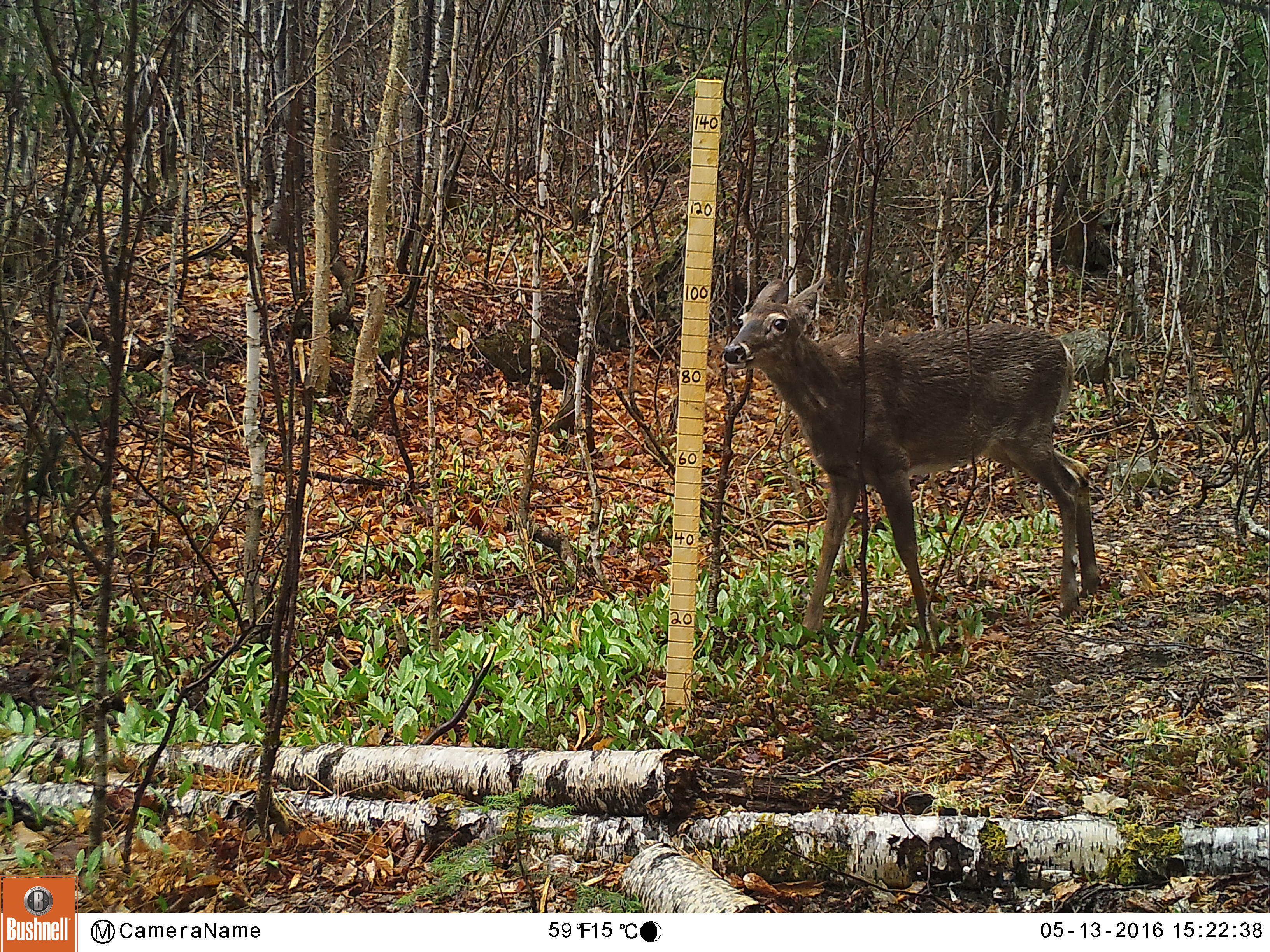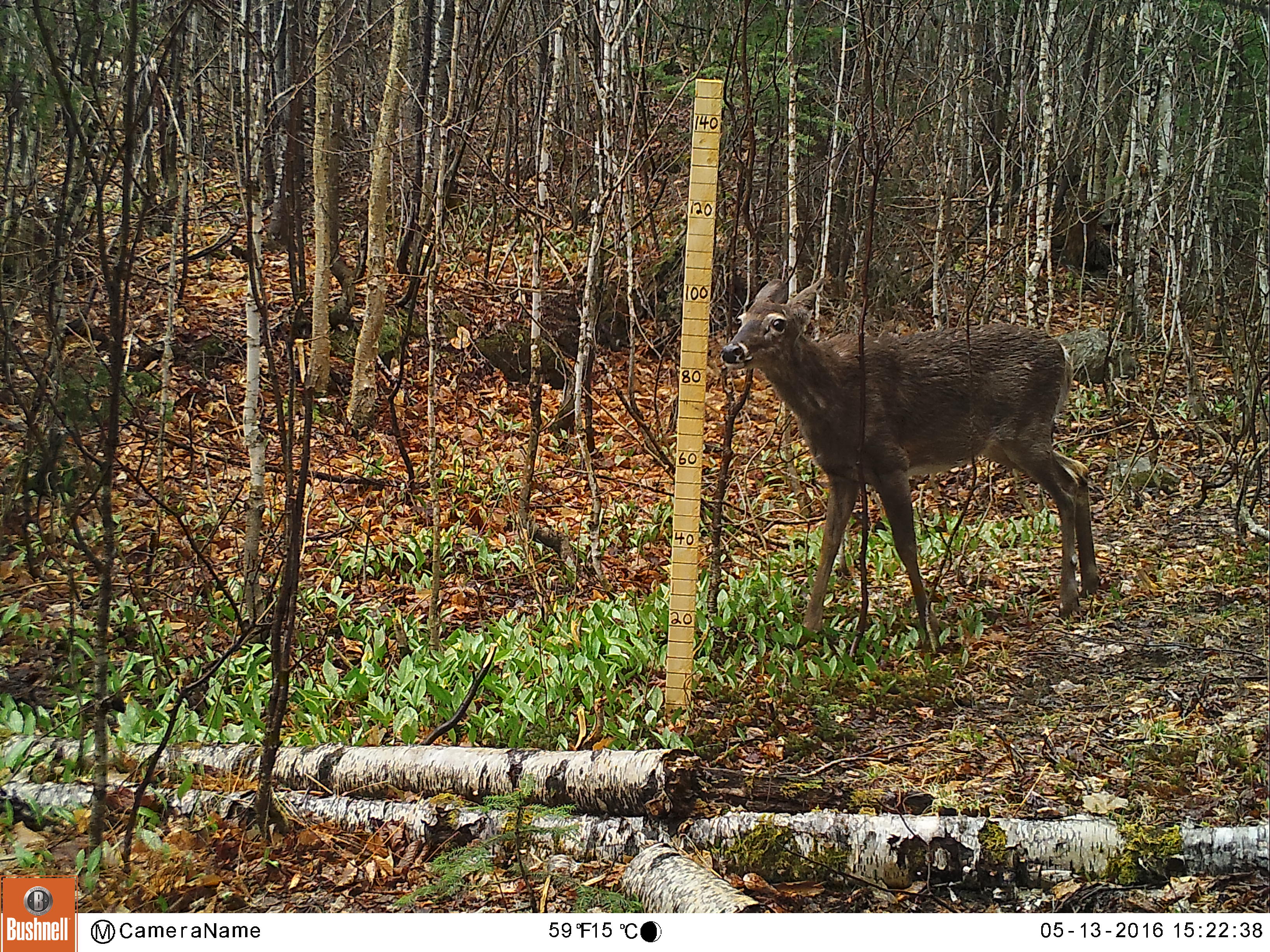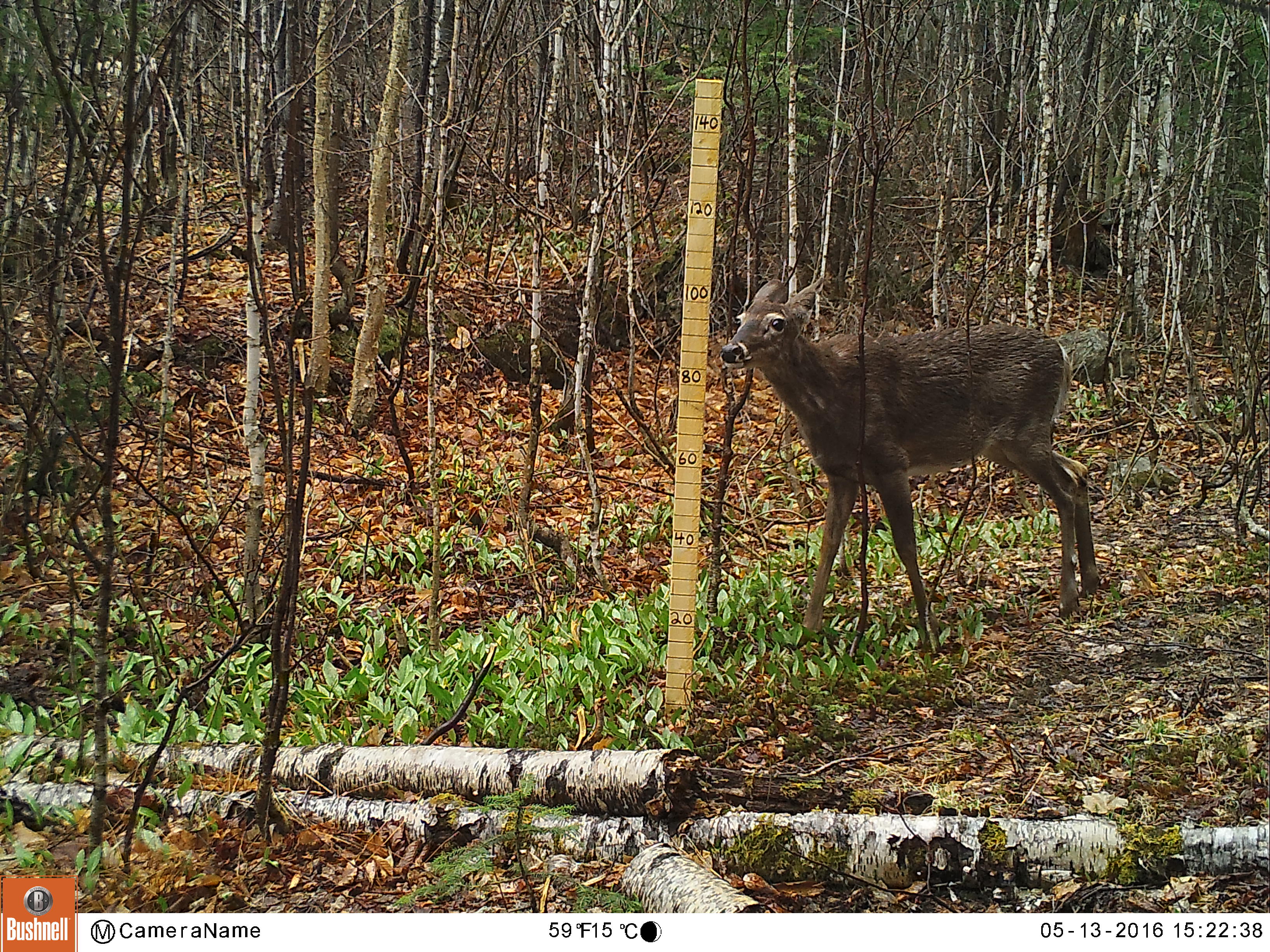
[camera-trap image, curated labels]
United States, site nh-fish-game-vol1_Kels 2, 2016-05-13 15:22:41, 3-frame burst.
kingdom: Animalia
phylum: Chordata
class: Mammalia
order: Artiodactyla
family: Cervidae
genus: Odocoileus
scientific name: Odocoileus virginianus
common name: white-tailed deer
White-tailed deer (Odocoileus virginianus).